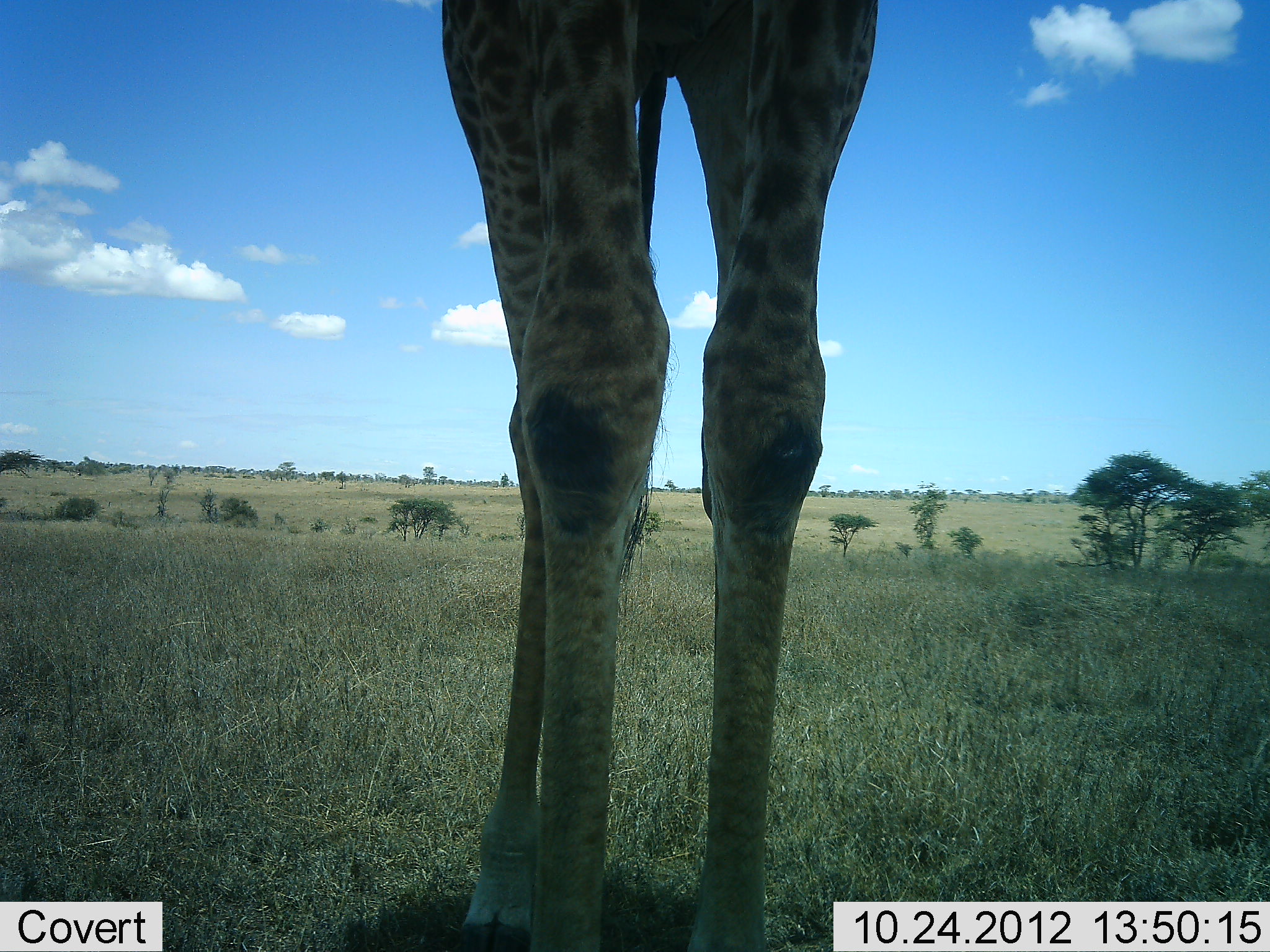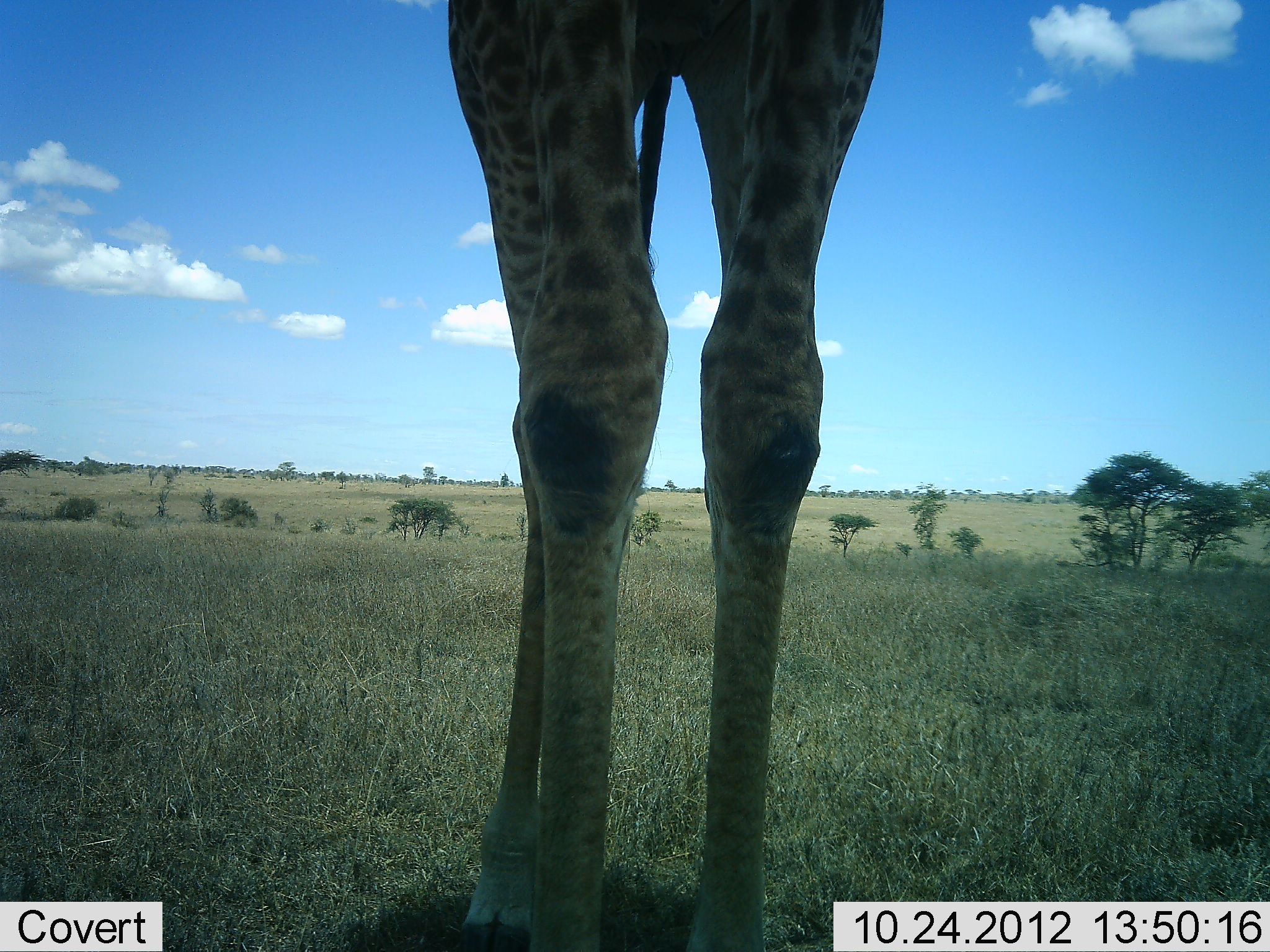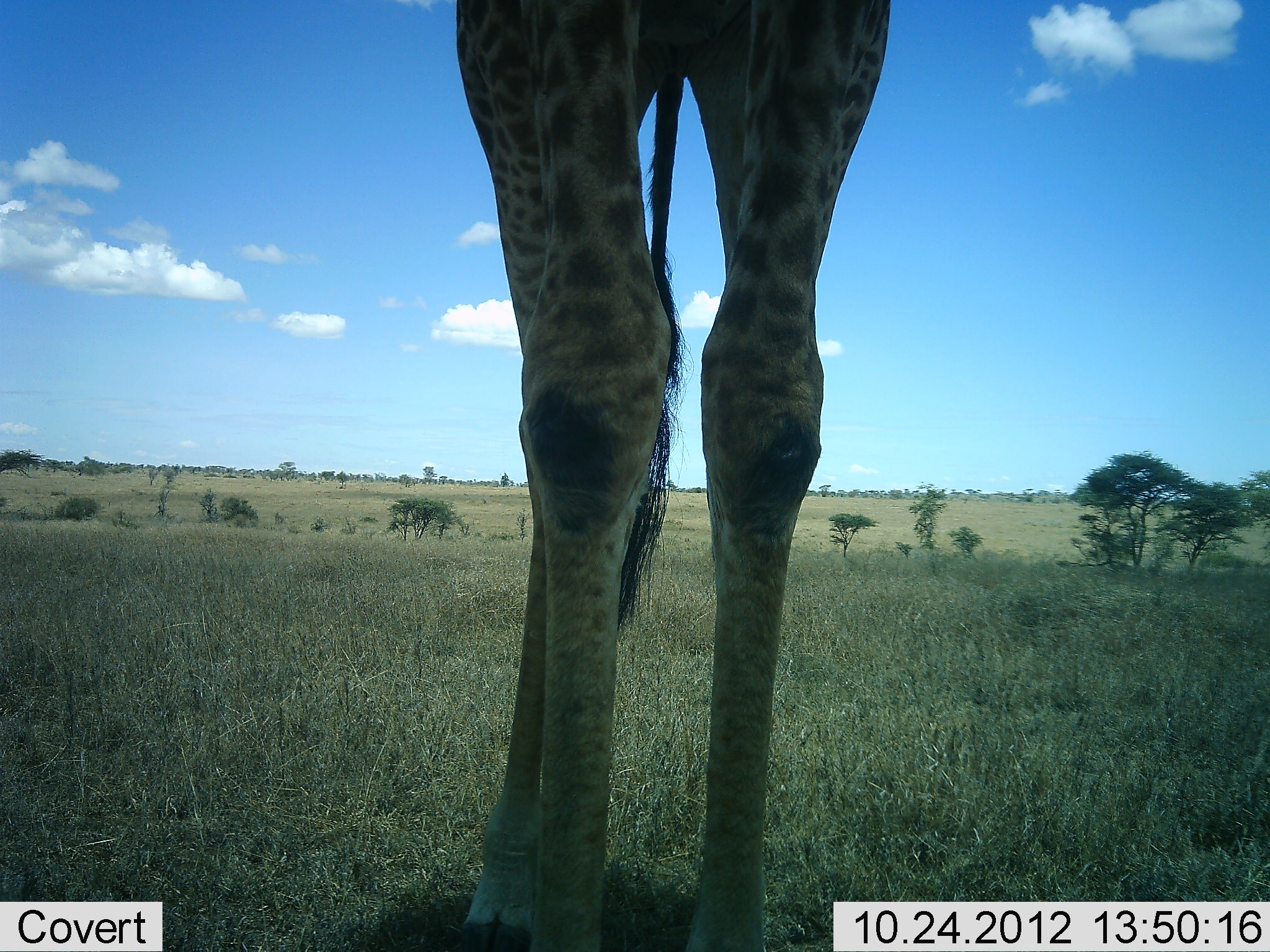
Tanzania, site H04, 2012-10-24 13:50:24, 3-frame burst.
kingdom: Animalia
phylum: Chordata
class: Mammalia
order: Artiodactyla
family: Giraffidae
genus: Giraffa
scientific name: Giraffa camelopardalis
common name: giraffe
Giraffe (Giraffa camelopardalis), count 1. Behavior (volunteer vote fractions): standing 100%, resting 0%, moving 0%, interacting 0%. Young present (vote fraction): 0%. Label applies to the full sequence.